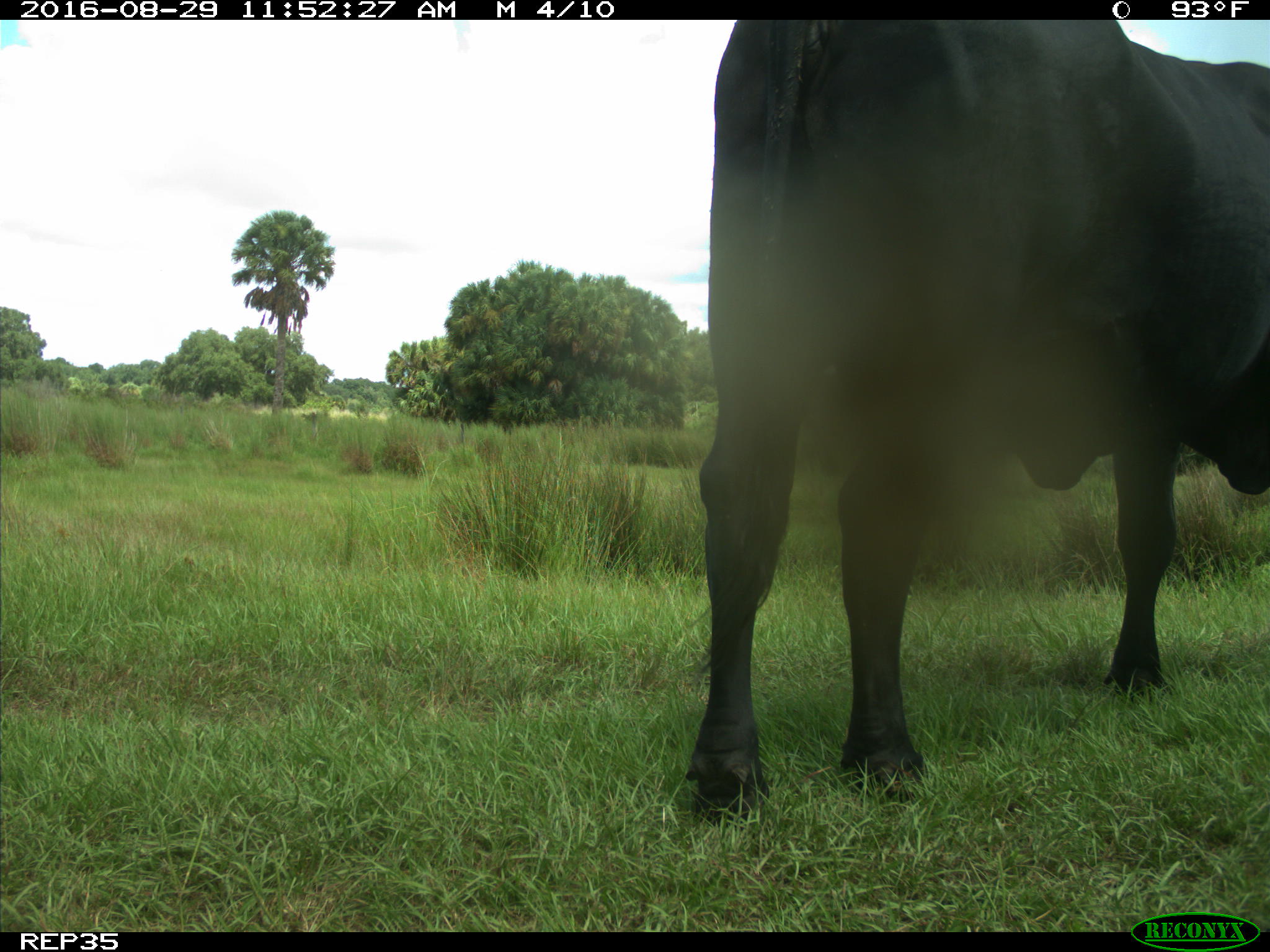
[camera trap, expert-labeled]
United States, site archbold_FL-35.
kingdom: Animalia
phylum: Chordata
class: Mammalia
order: Artiodactyla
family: Bovidae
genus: Bos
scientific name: Bos taurus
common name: domestic cow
Bos taurus (domestic cow).